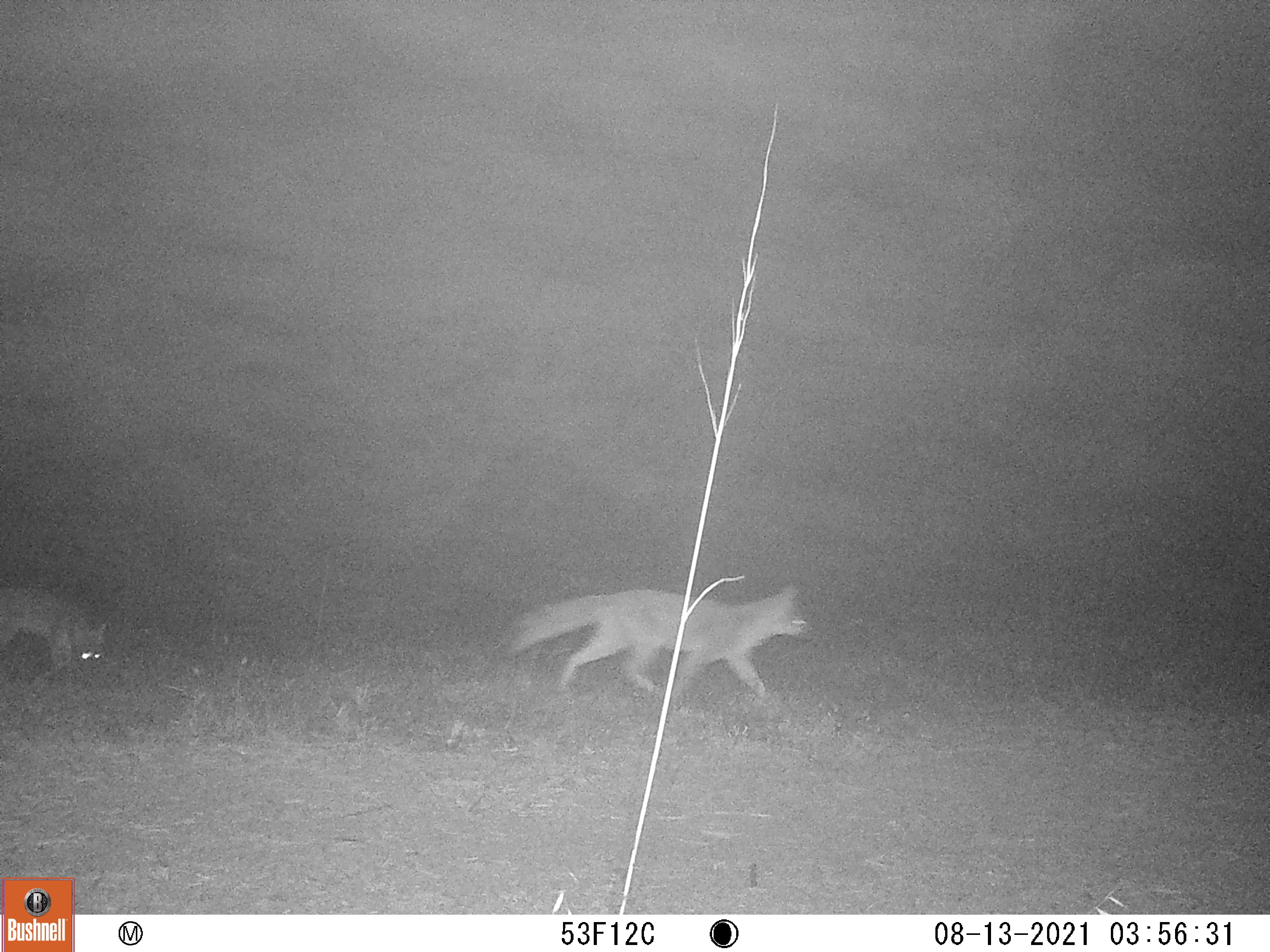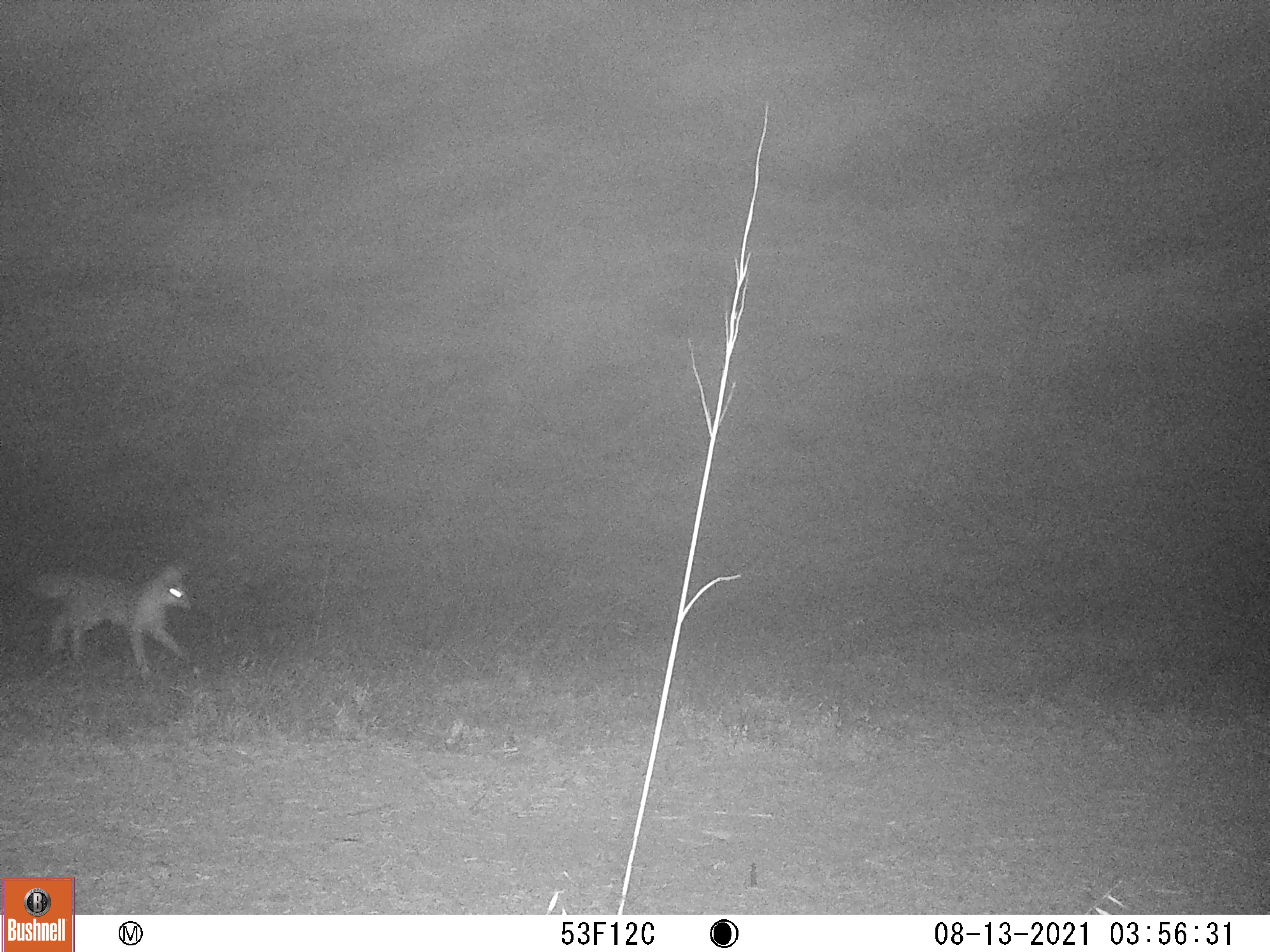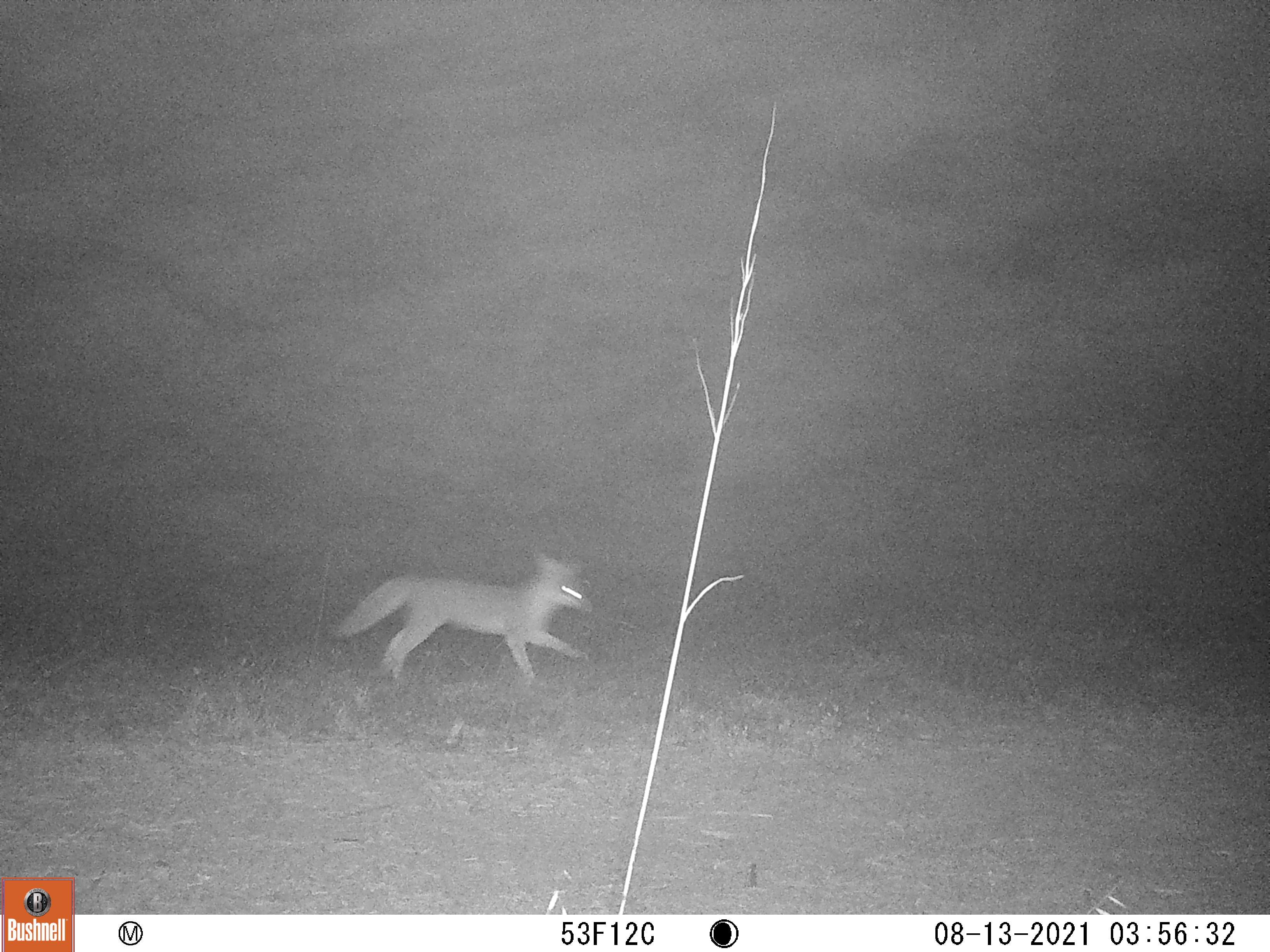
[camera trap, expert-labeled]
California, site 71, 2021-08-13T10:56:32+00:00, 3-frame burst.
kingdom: Animalia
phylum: Chordata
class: Mammalia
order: Carnivora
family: Canidae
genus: Urocyon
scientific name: Urocyon cinereoargenteus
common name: gray fox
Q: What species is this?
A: Gray fox (Urocyon cinereoargenteus).